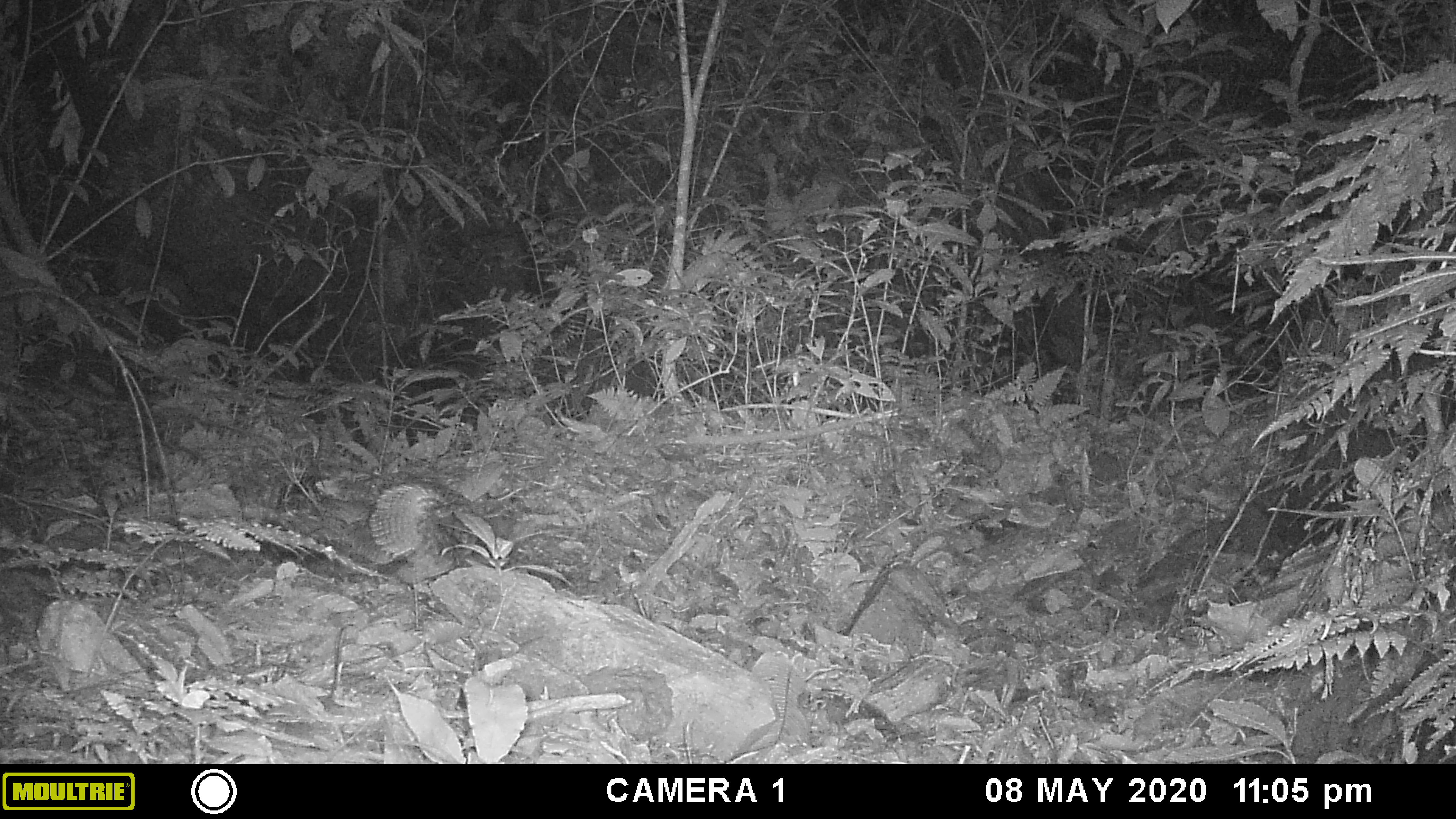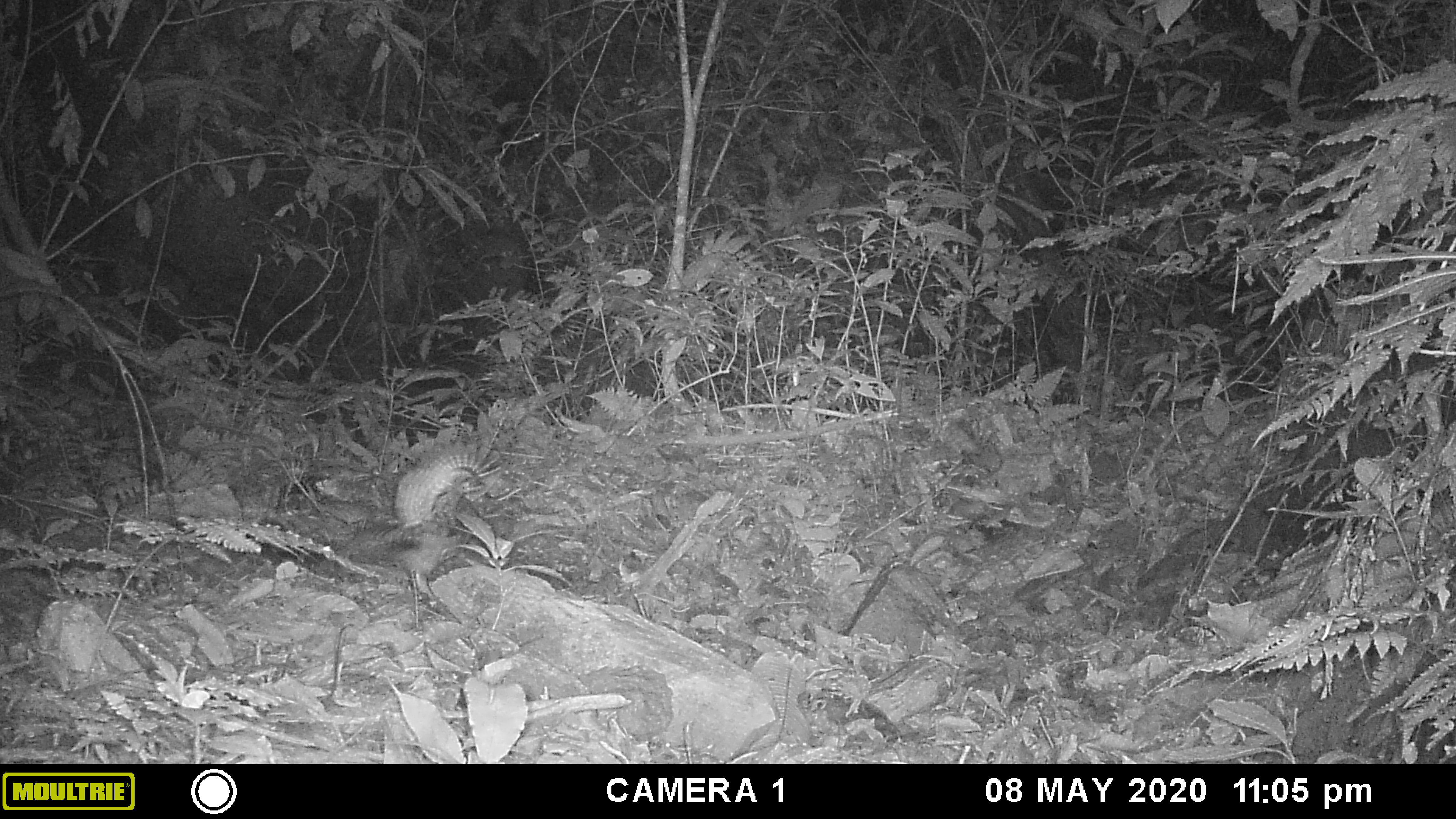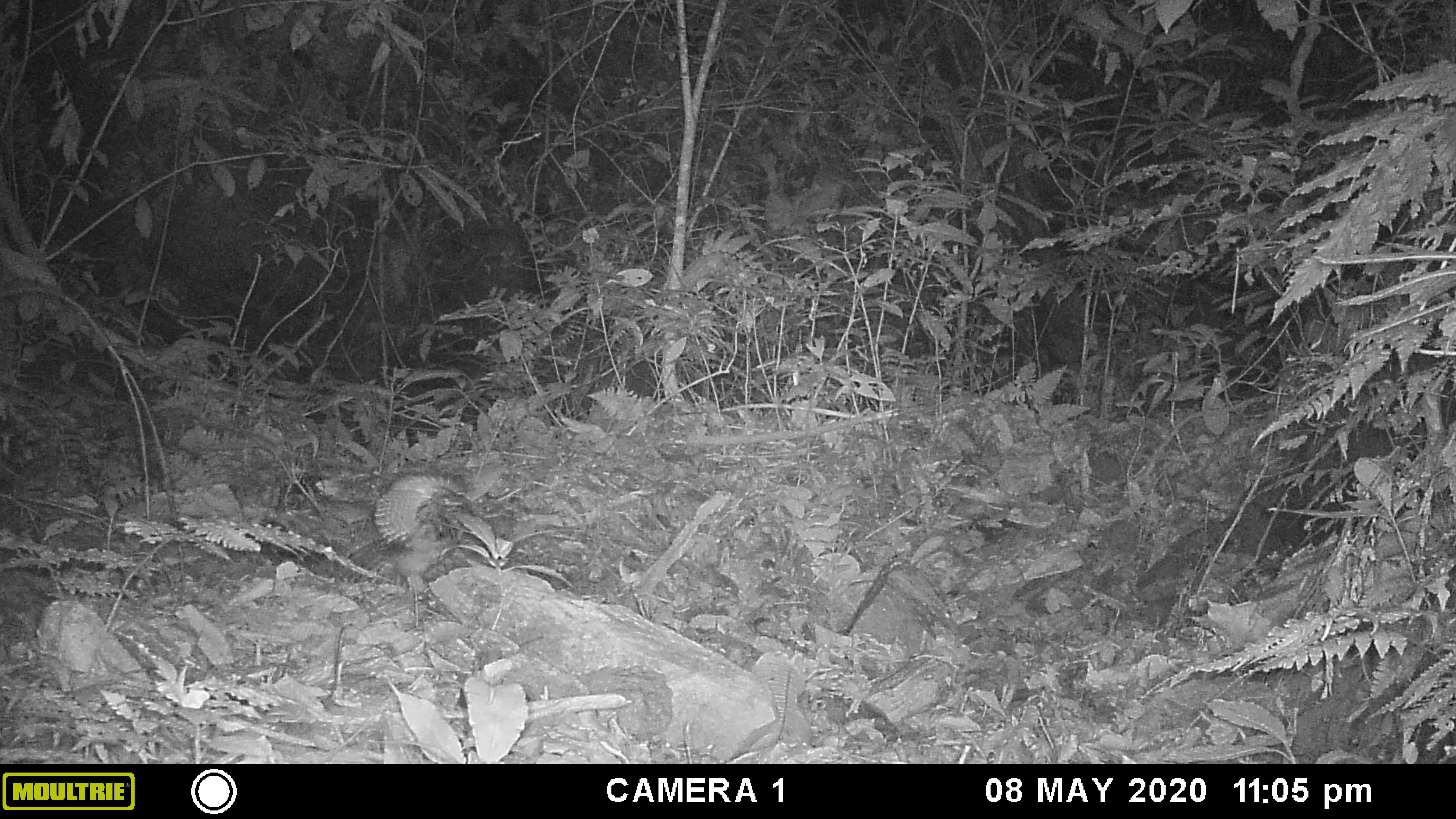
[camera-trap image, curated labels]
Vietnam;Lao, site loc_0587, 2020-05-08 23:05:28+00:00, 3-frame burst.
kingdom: Animalia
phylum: Chordata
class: Aves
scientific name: Aves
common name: bird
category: unidentified bird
Unidentified bird (bird) (Aves). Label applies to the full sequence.